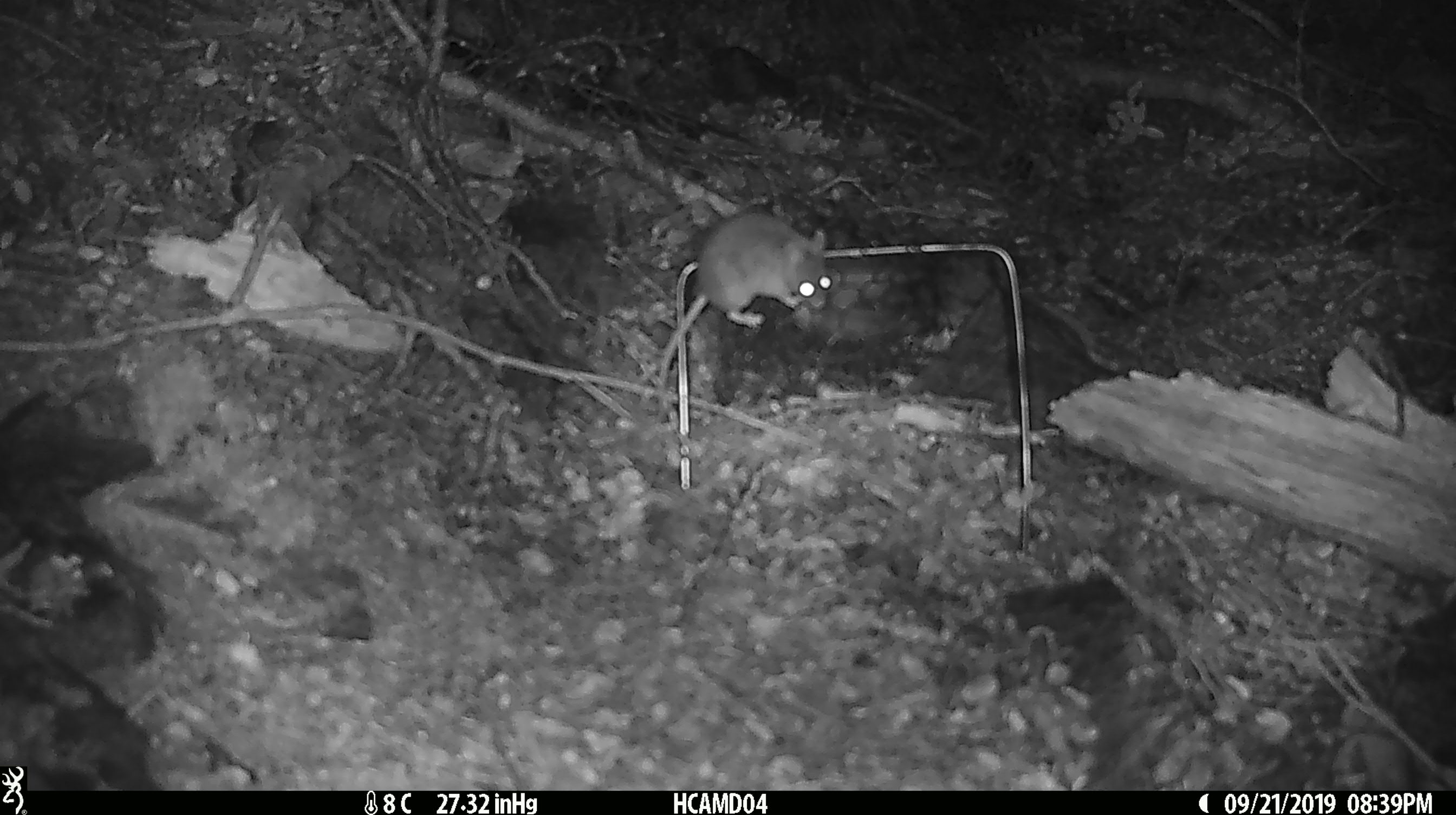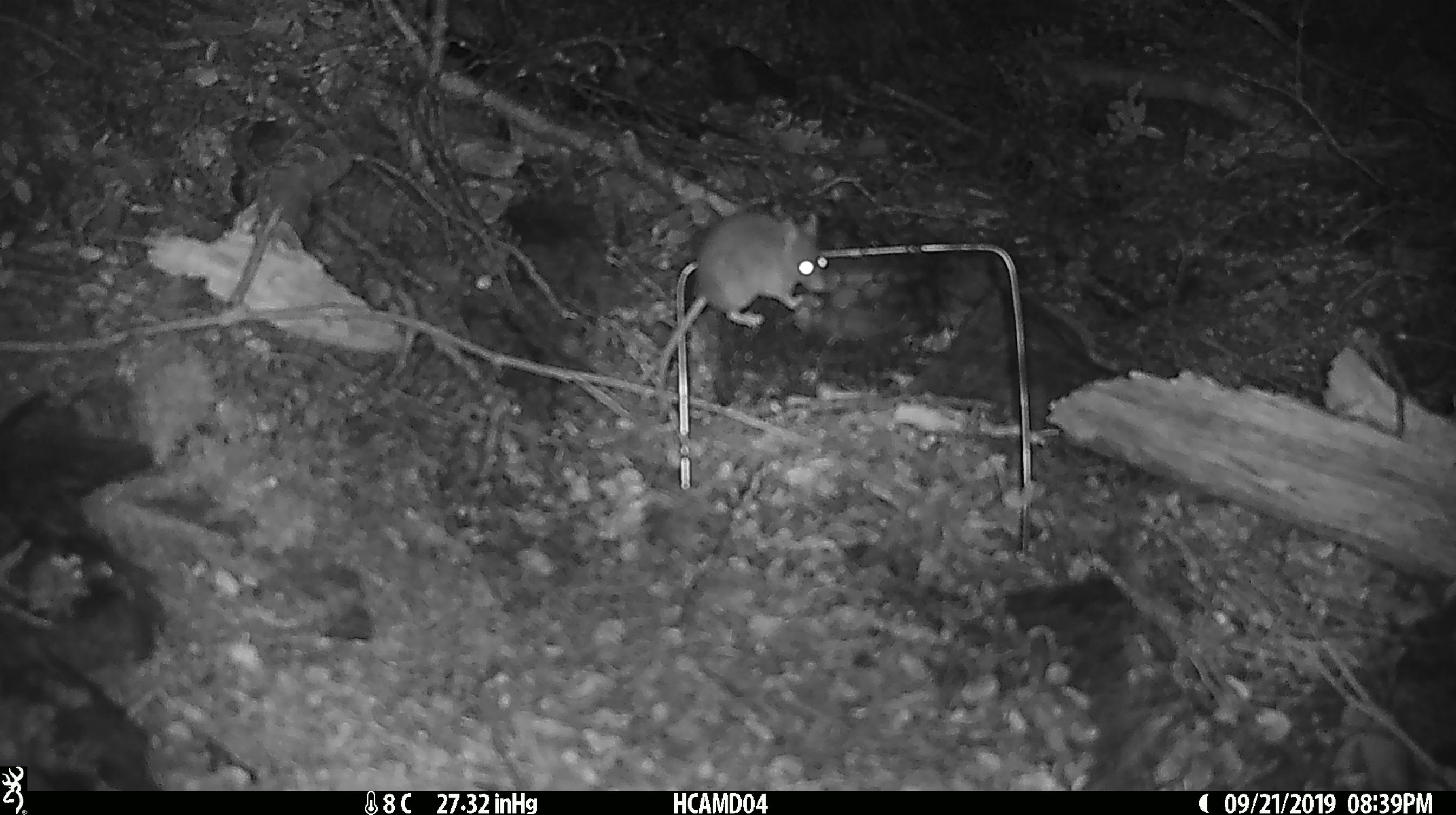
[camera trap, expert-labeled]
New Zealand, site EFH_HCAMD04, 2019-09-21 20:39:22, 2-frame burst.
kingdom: Animalia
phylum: Chordata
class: Mammalia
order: Rodentia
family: Muridae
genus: Mus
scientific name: Mus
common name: mouse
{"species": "mouse (Mus)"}